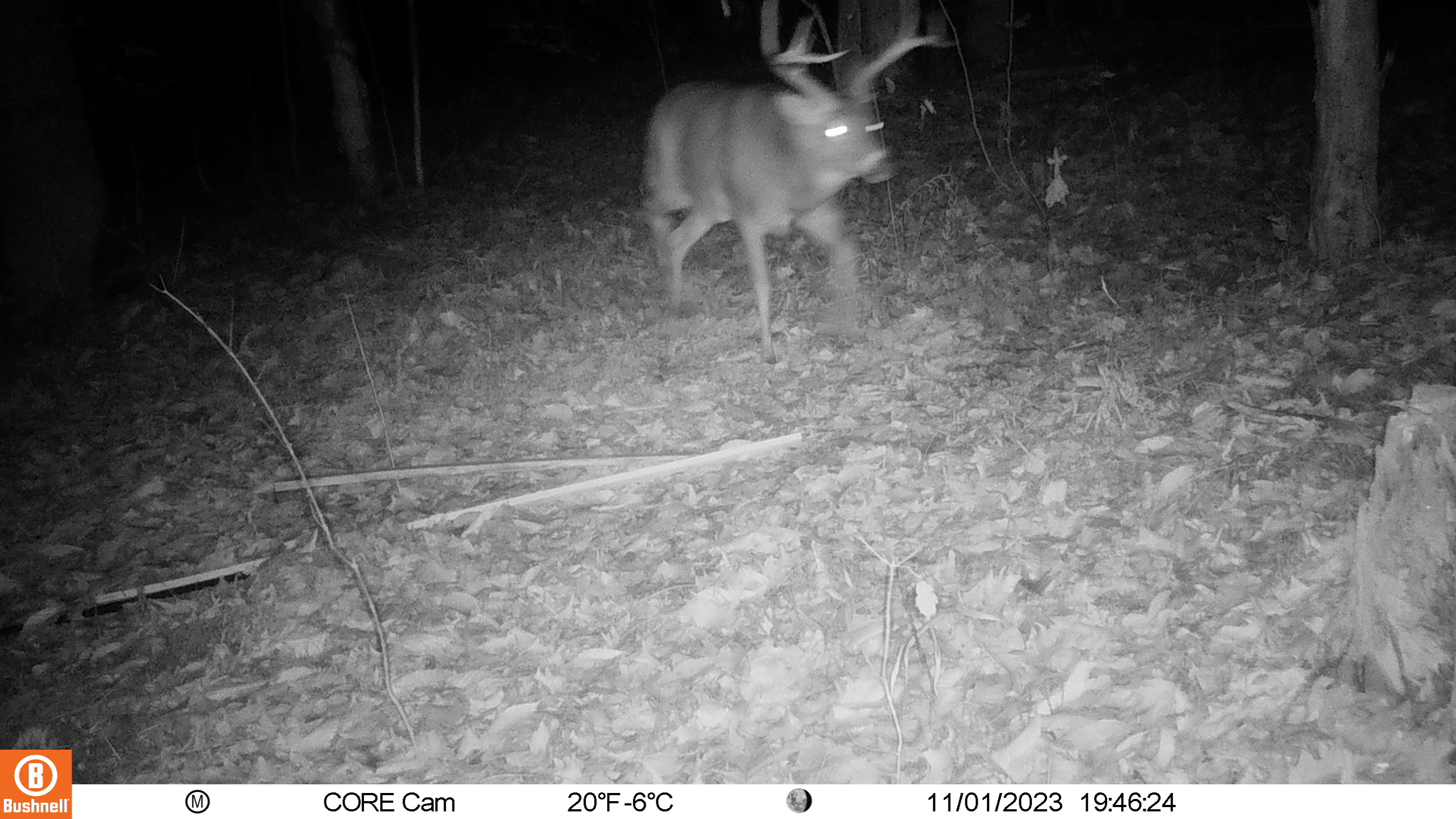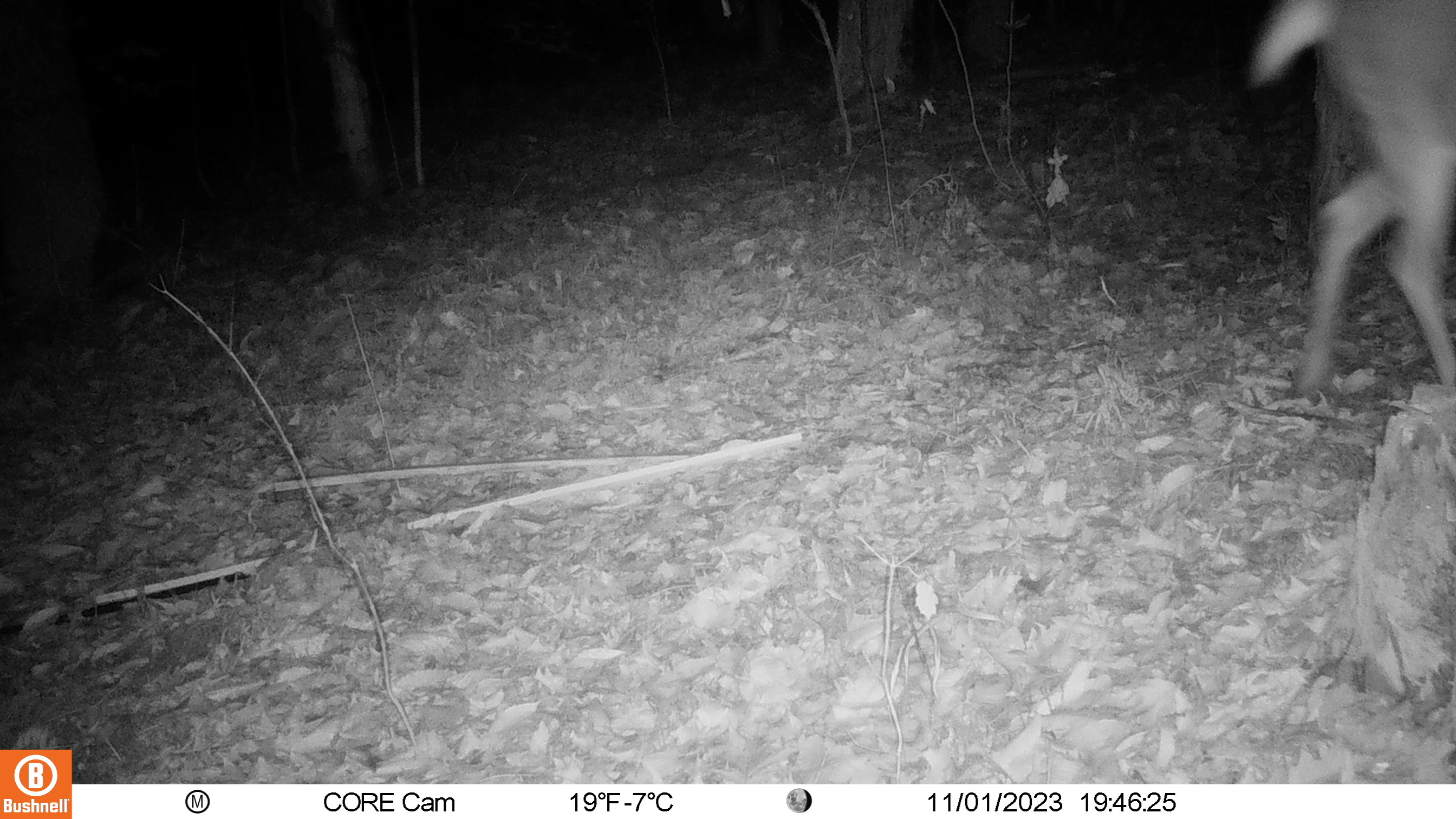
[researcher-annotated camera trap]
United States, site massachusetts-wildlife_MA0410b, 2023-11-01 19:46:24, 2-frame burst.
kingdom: Animalia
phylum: Chordata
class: Mammalia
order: Artiodactyla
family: Cervidae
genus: Odocoileus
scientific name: Odocoileus virginianus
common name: white-tailed deer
White-tailed deer (Odocoileus virginianus).